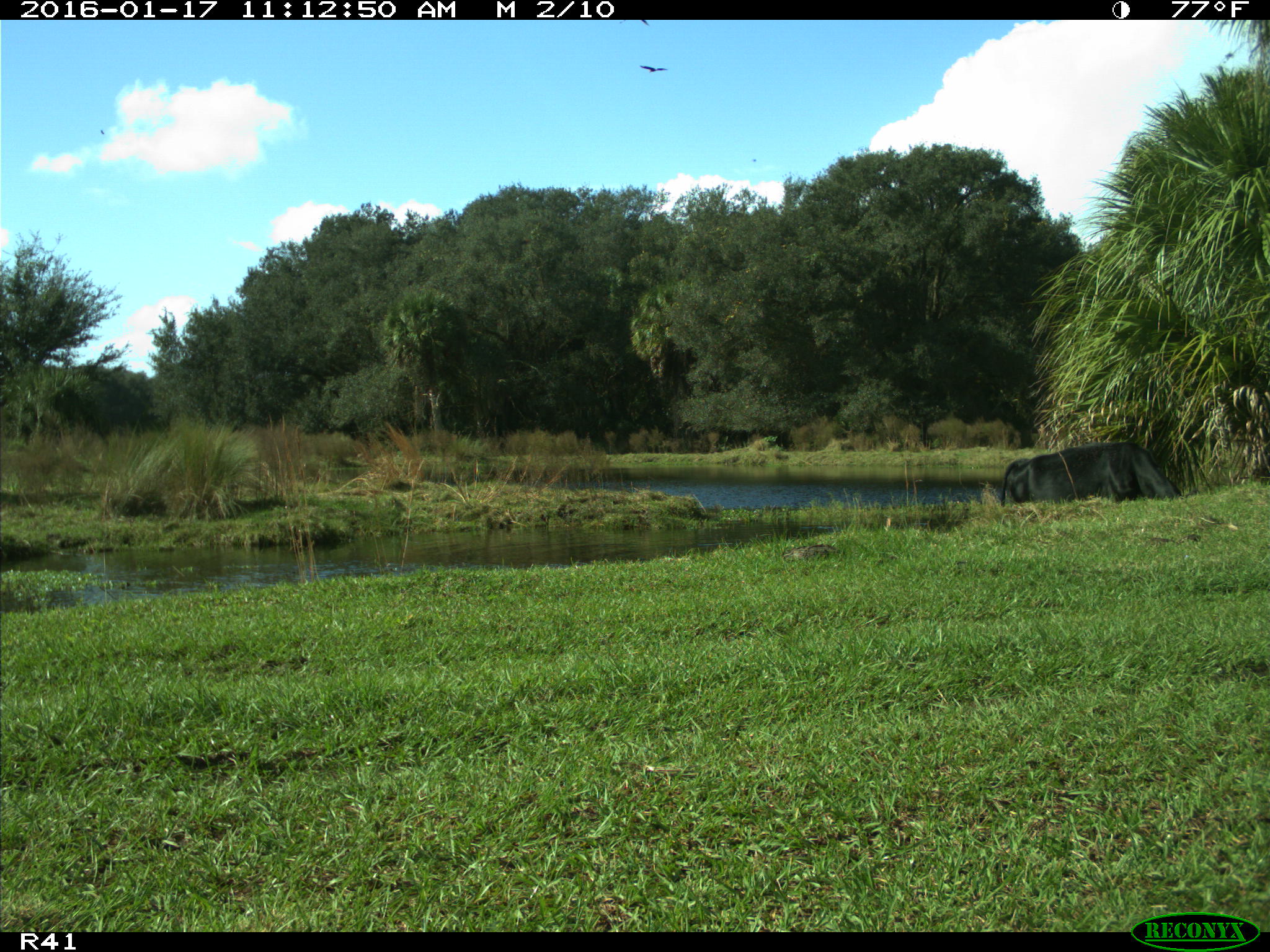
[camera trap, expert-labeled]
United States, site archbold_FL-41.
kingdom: Animalia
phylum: Chordata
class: Mammalia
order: Artiodactyla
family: Bovidae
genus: Bos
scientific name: Bos taurus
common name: domestic cow